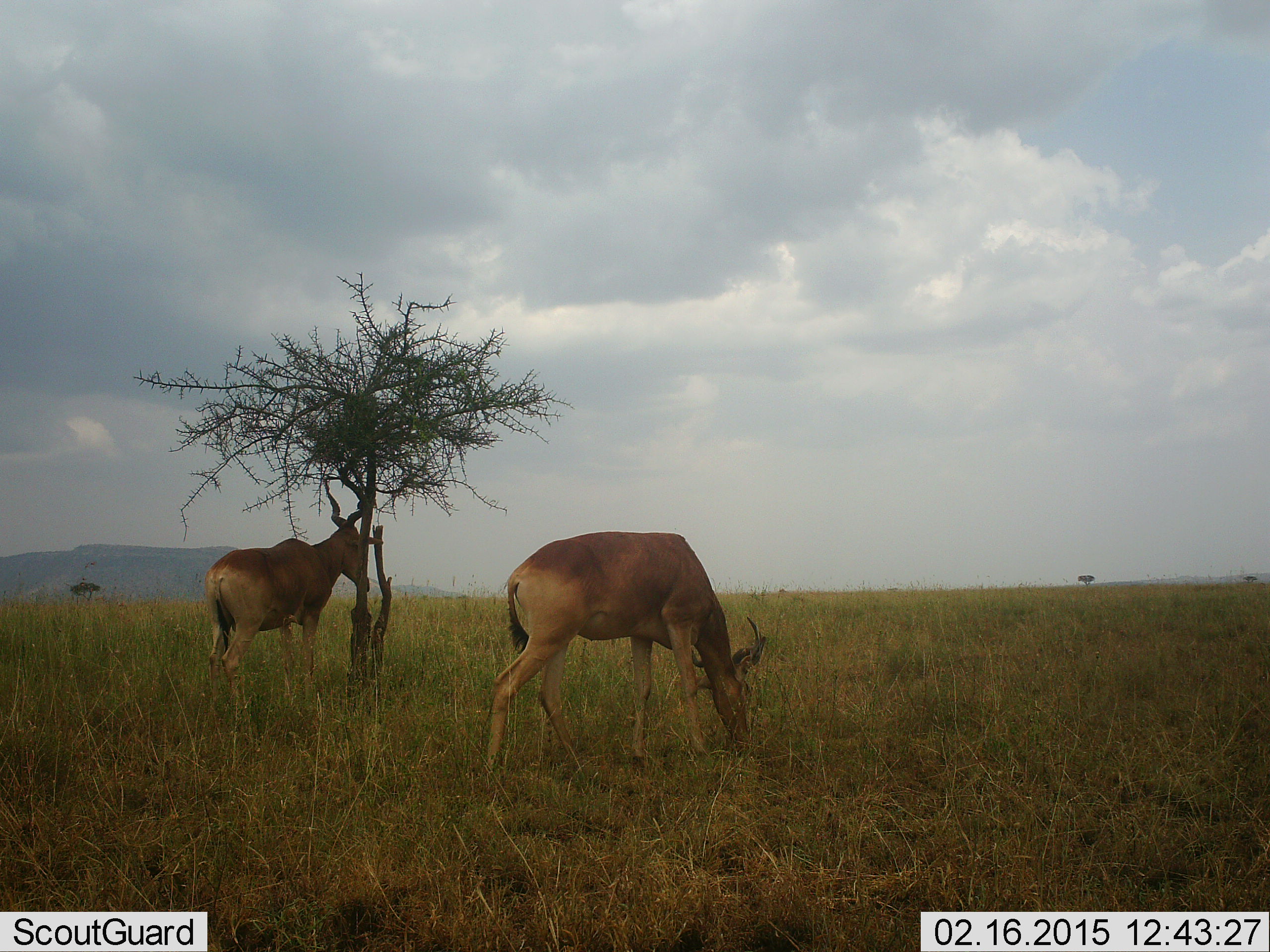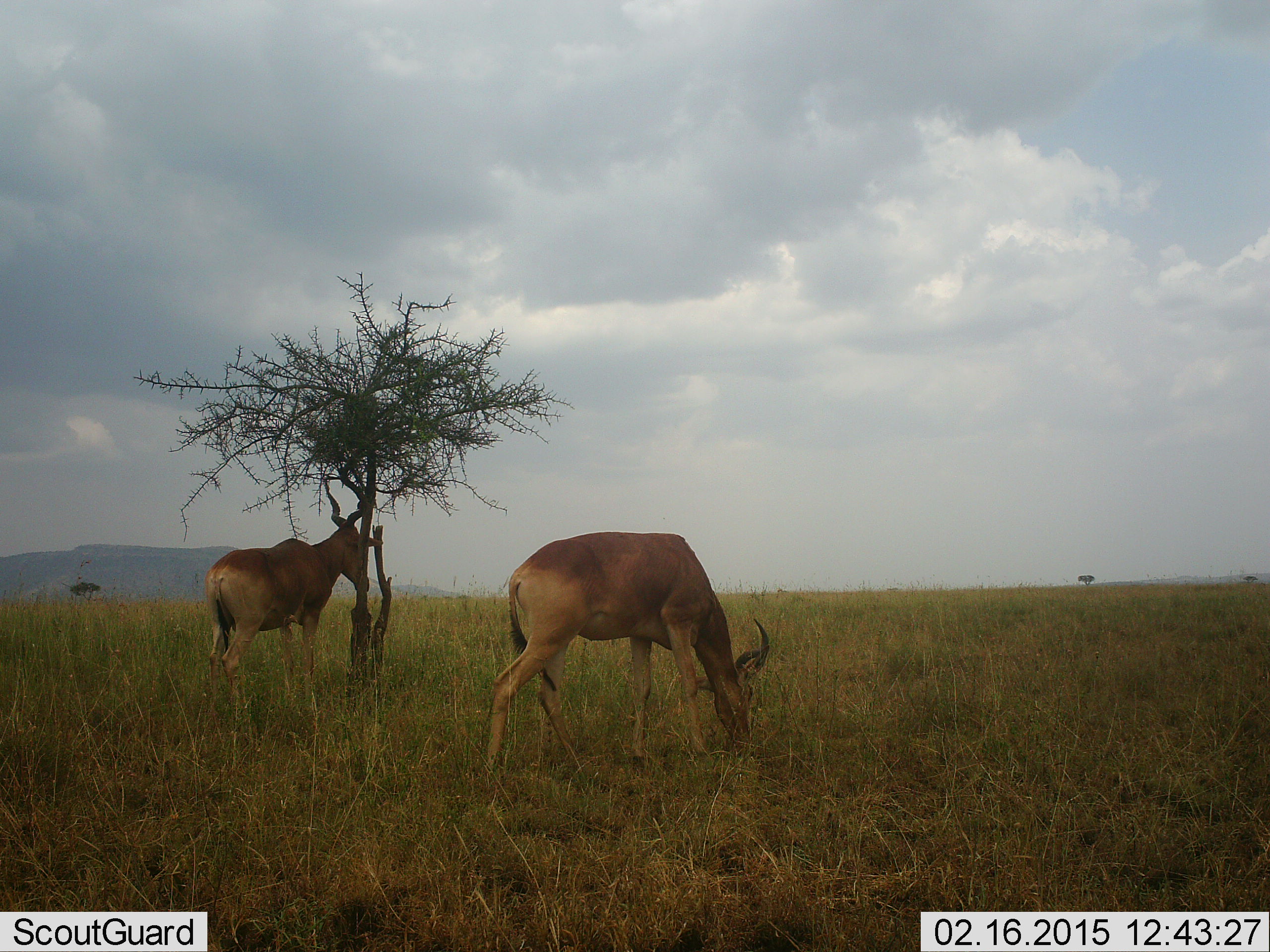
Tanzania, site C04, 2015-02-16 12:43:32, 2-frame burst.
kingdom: Animalia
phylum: Chordata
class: Mammalia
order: Artiodactyla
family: Bovidae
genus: Alcelaphus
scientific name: Alcelaphus buselaphus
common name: hartebeest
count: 2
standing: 90%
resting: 10%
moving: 0%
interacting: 0%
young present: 0%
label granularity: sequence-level